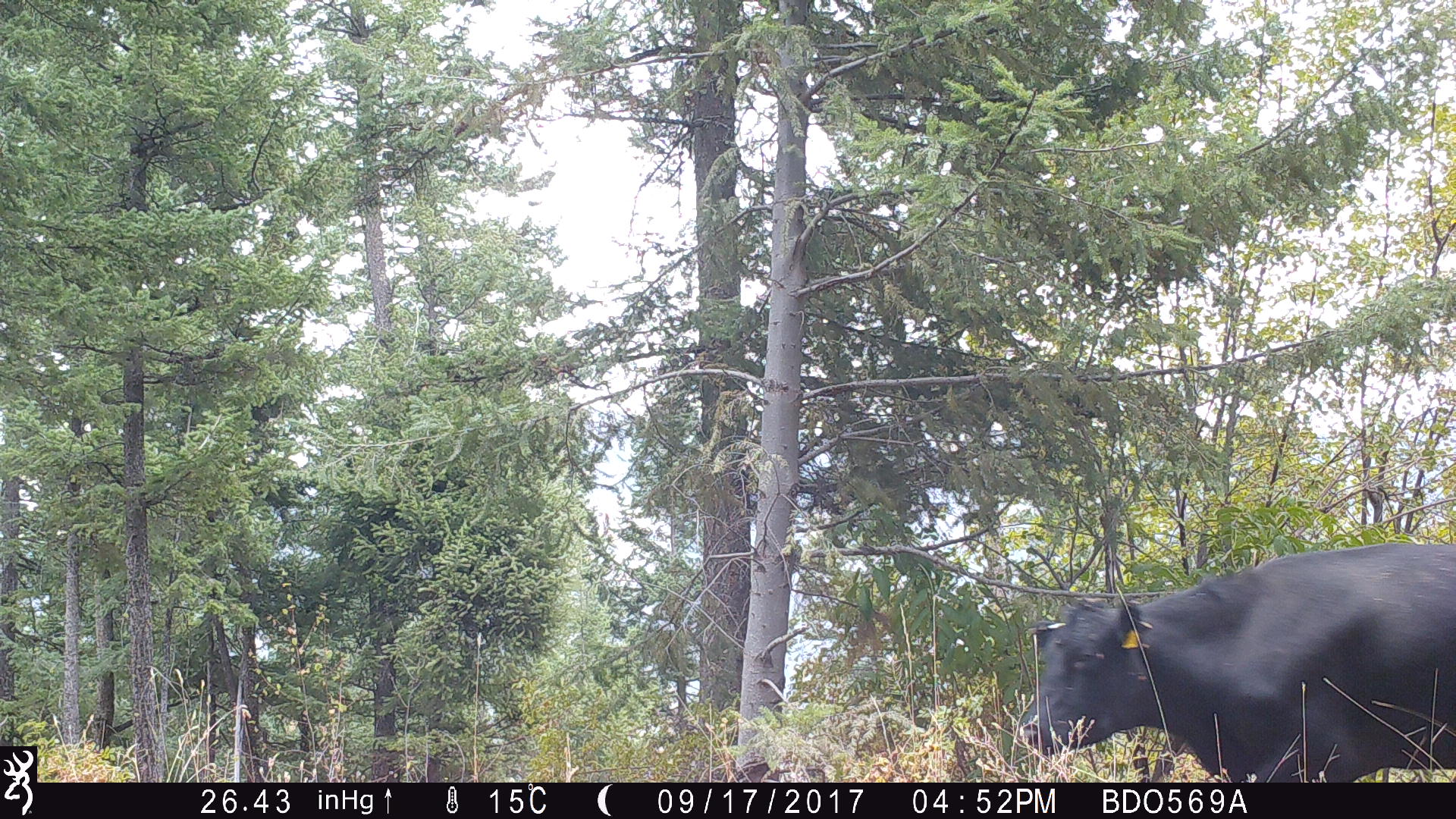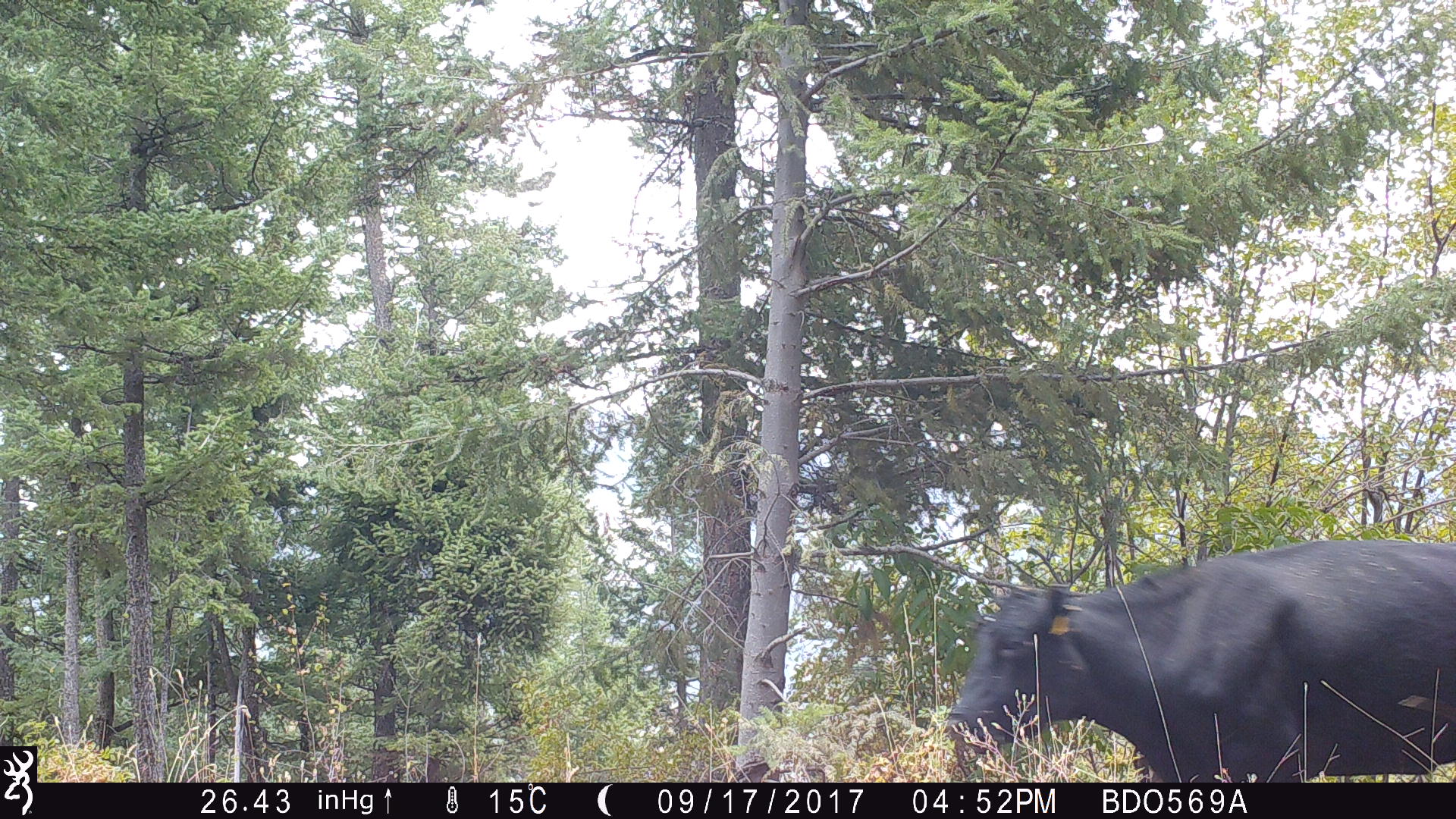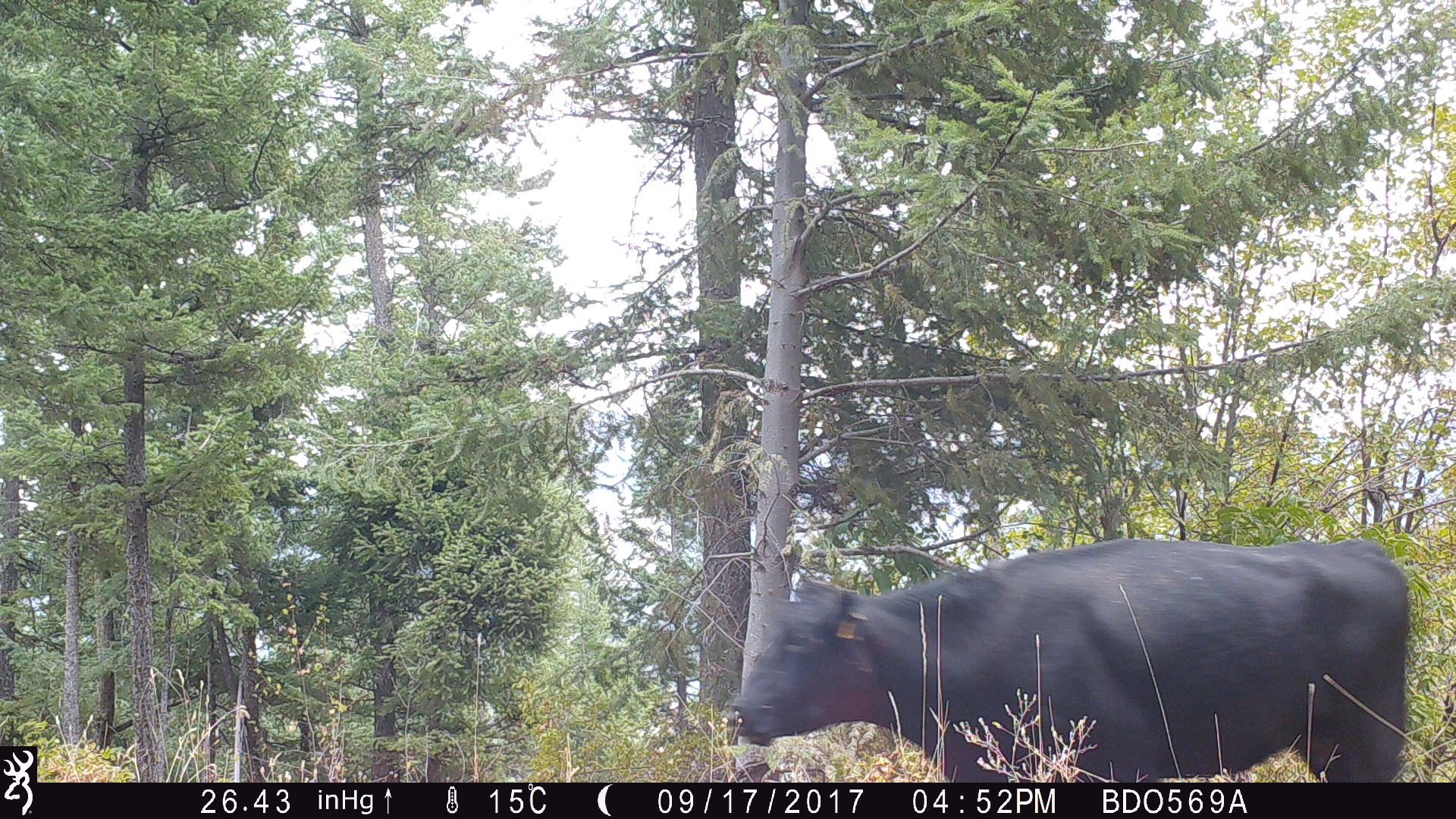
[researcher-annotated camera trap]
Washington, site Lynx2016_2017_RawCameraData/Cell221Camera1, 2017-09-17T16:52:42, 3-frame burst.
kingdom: Animalia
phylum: Chordata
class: Mammalia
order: Artiodactyla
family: Bovidae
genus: Bos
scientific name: Bos taurus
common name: domestic cattle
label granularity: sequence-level